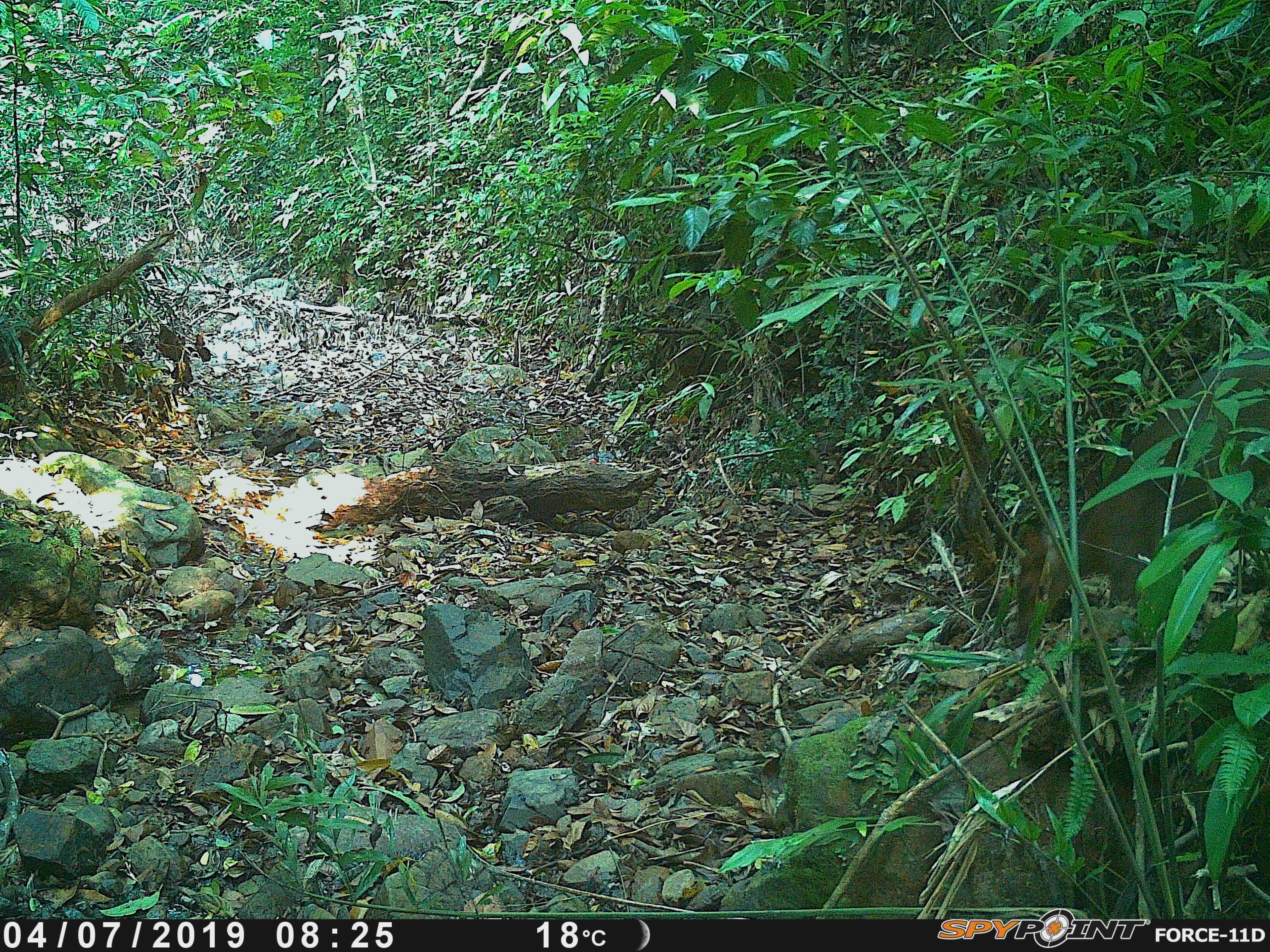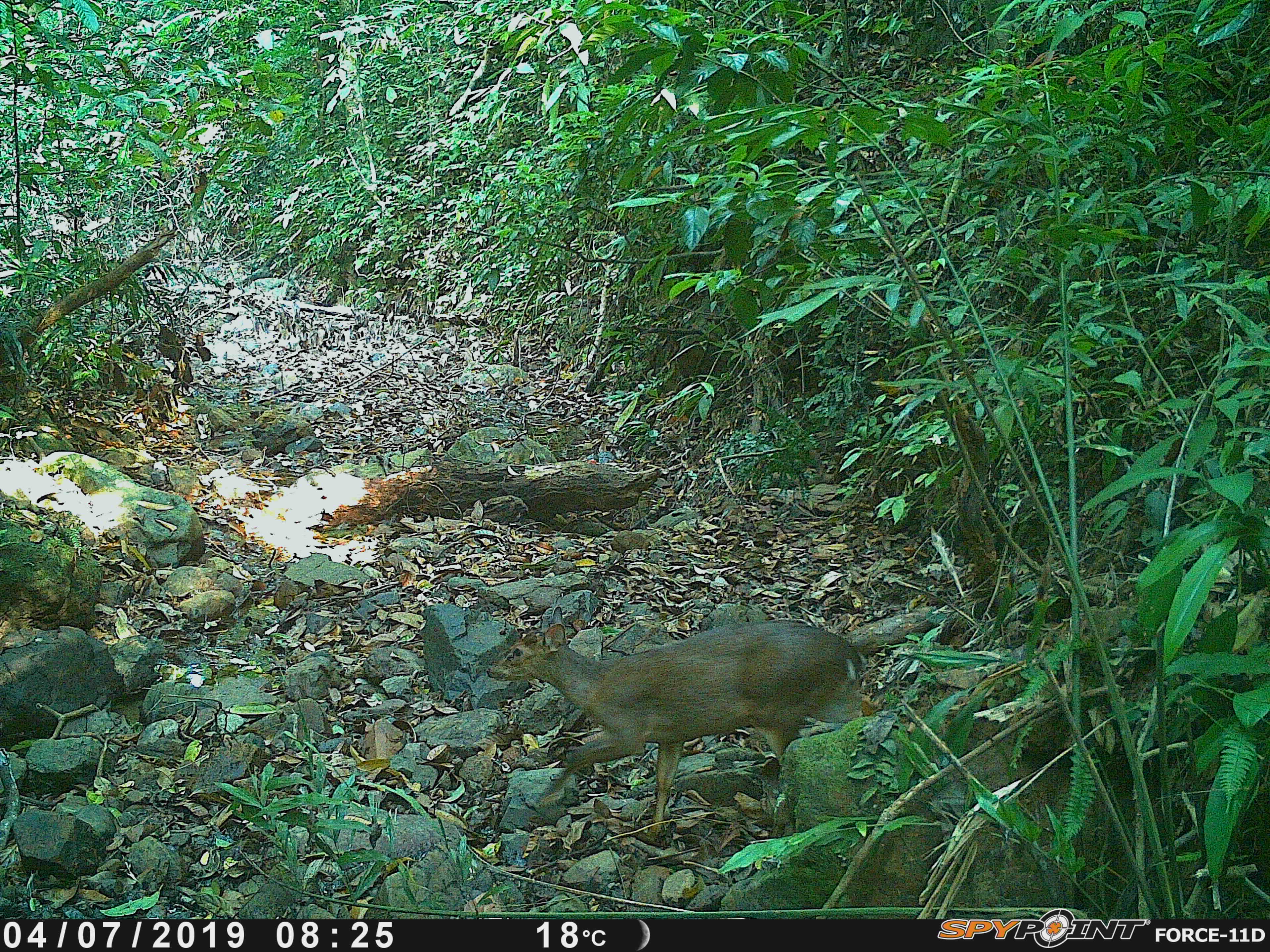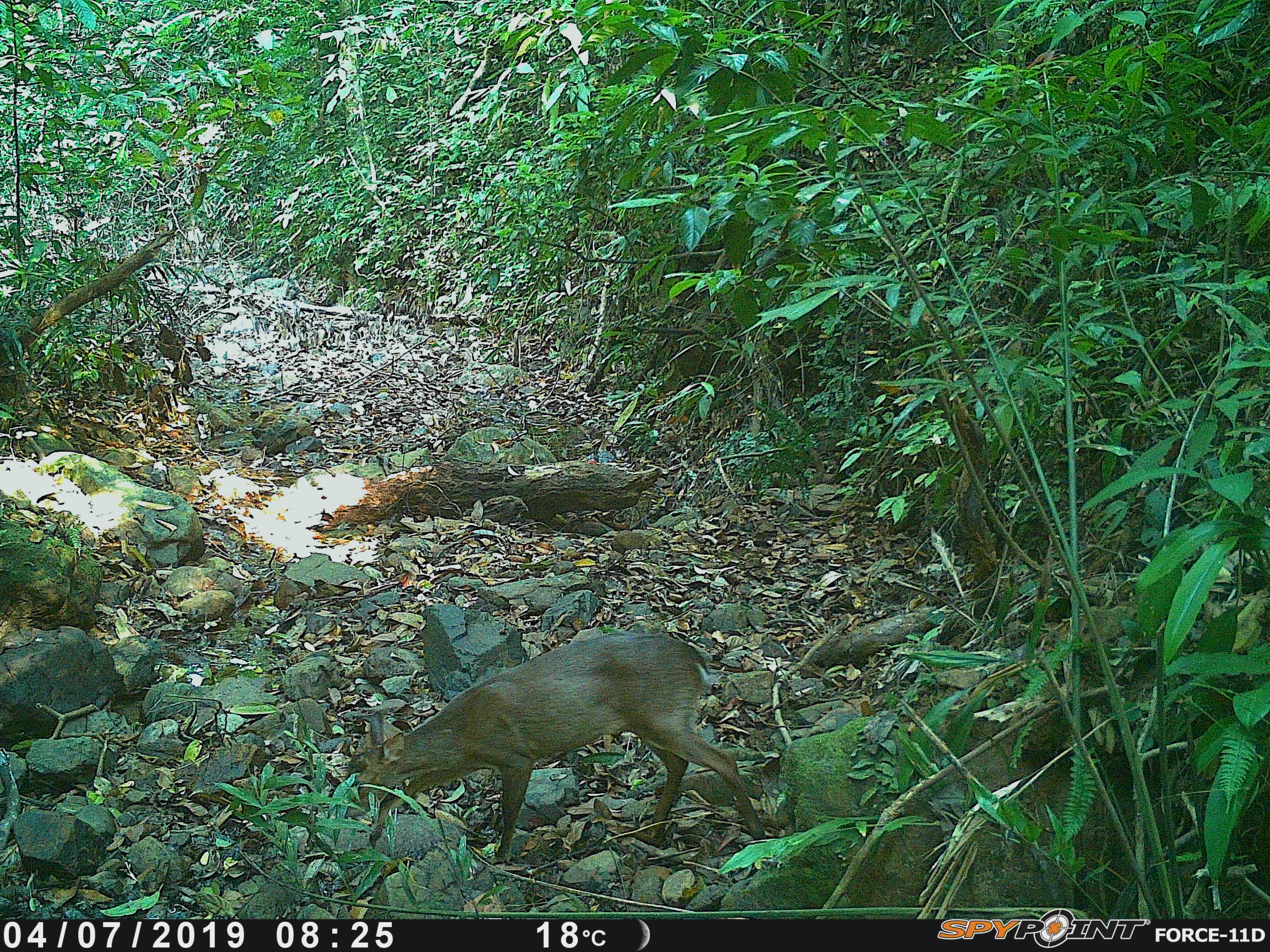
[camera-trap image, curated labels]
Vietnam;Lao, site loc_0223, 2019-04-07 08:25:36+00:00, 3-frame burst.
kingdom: Animalia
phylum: Chordata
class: Mammalia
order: Artiodactyla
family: Cervidae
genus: Rusa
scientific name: Rusa unicolor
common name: sambar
Sambar (Rusa unicolor). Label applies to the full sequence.